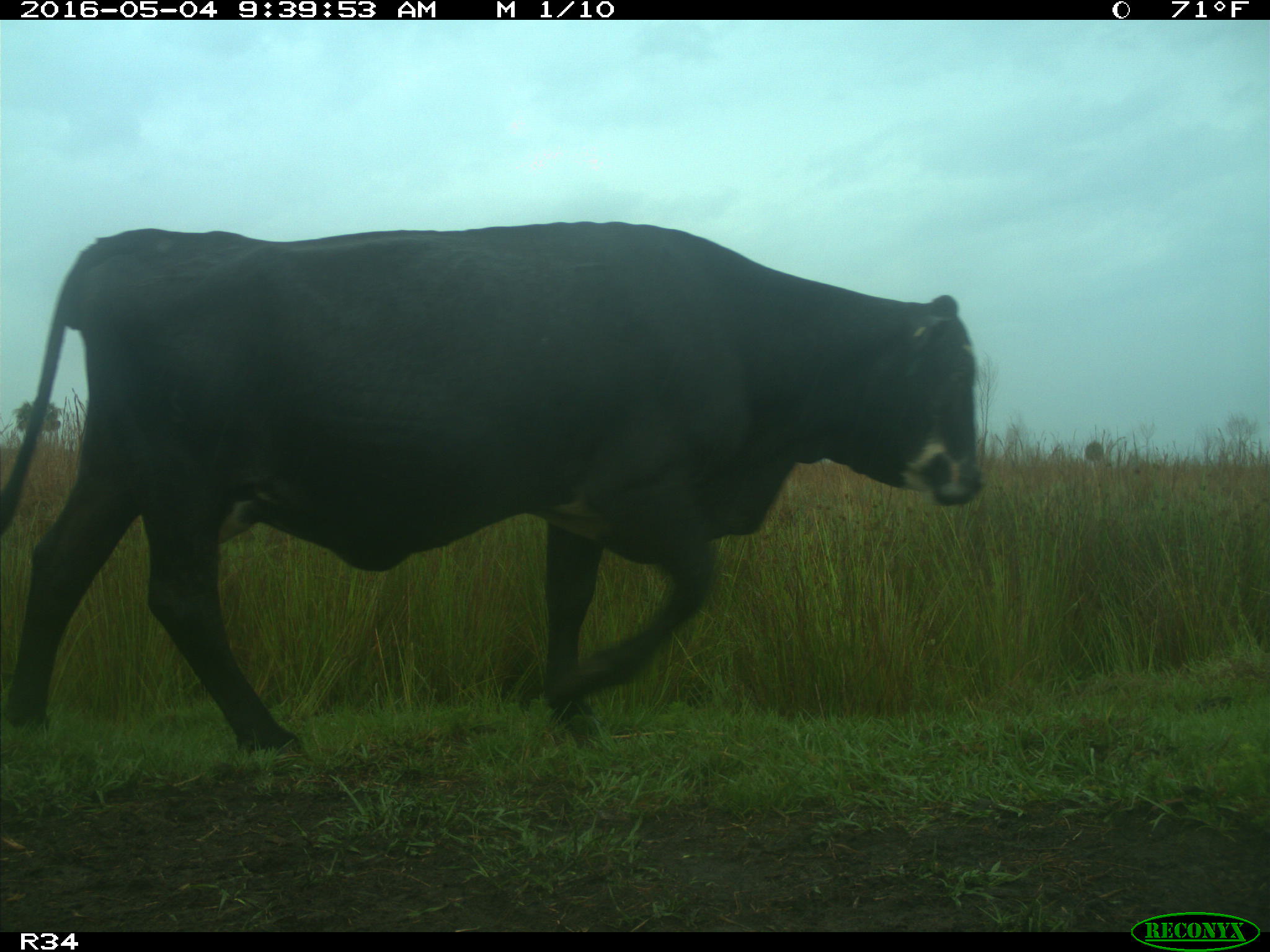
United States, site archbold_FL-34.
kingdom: Animalia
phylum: Chordata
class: Mammalia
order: Artiodactyla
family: Bovidae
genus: Bos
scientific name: Bos taurus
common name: domestic cow